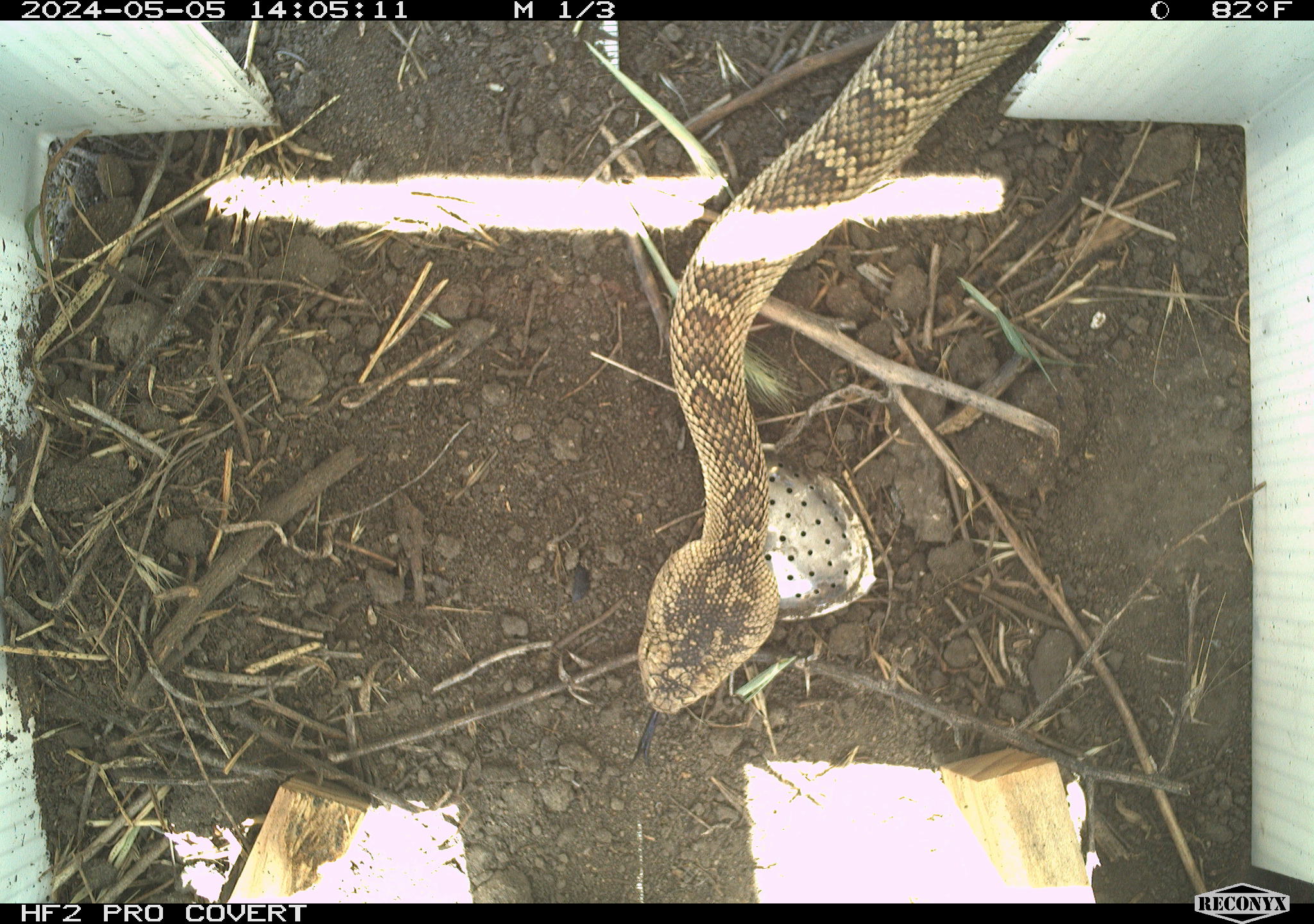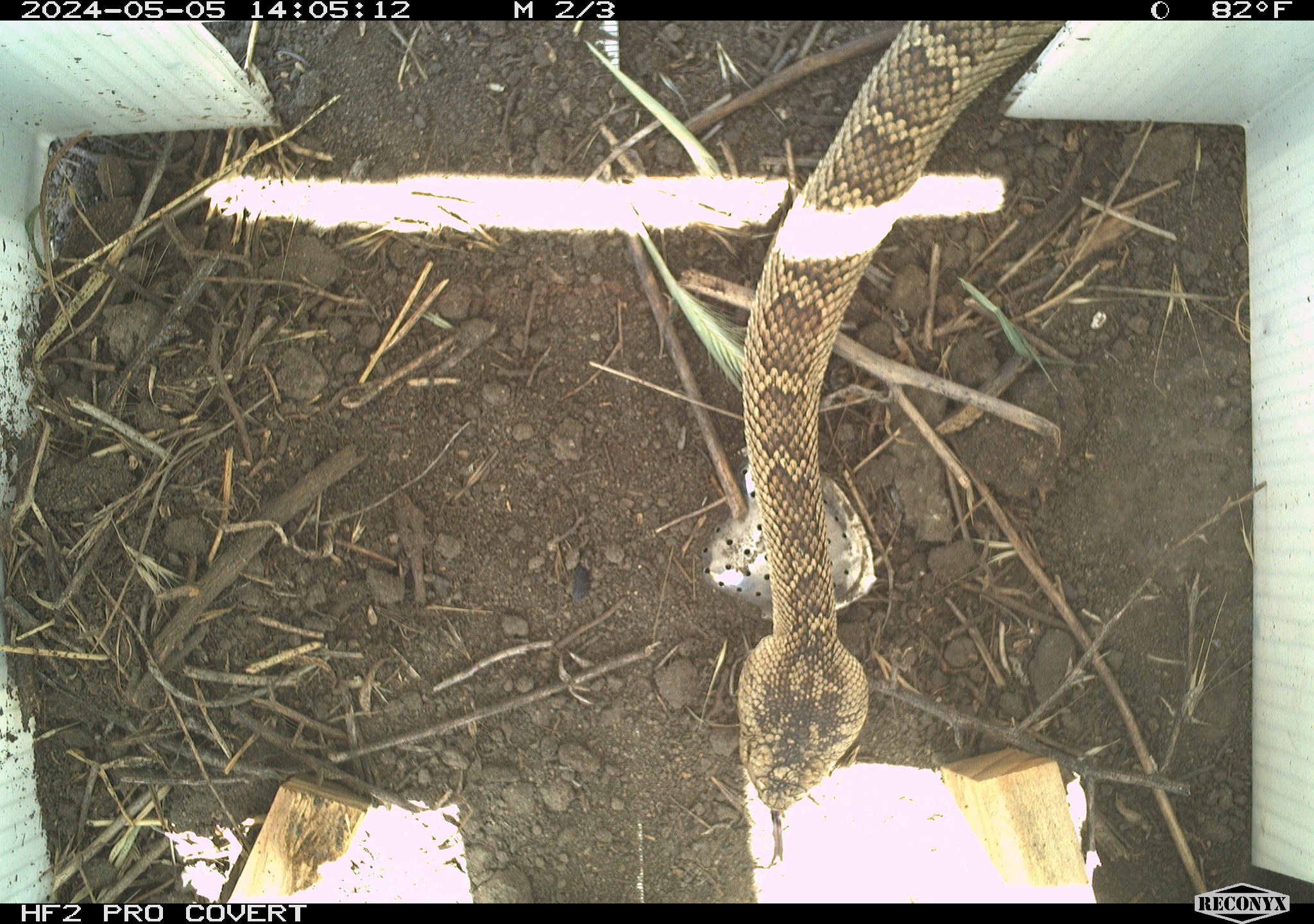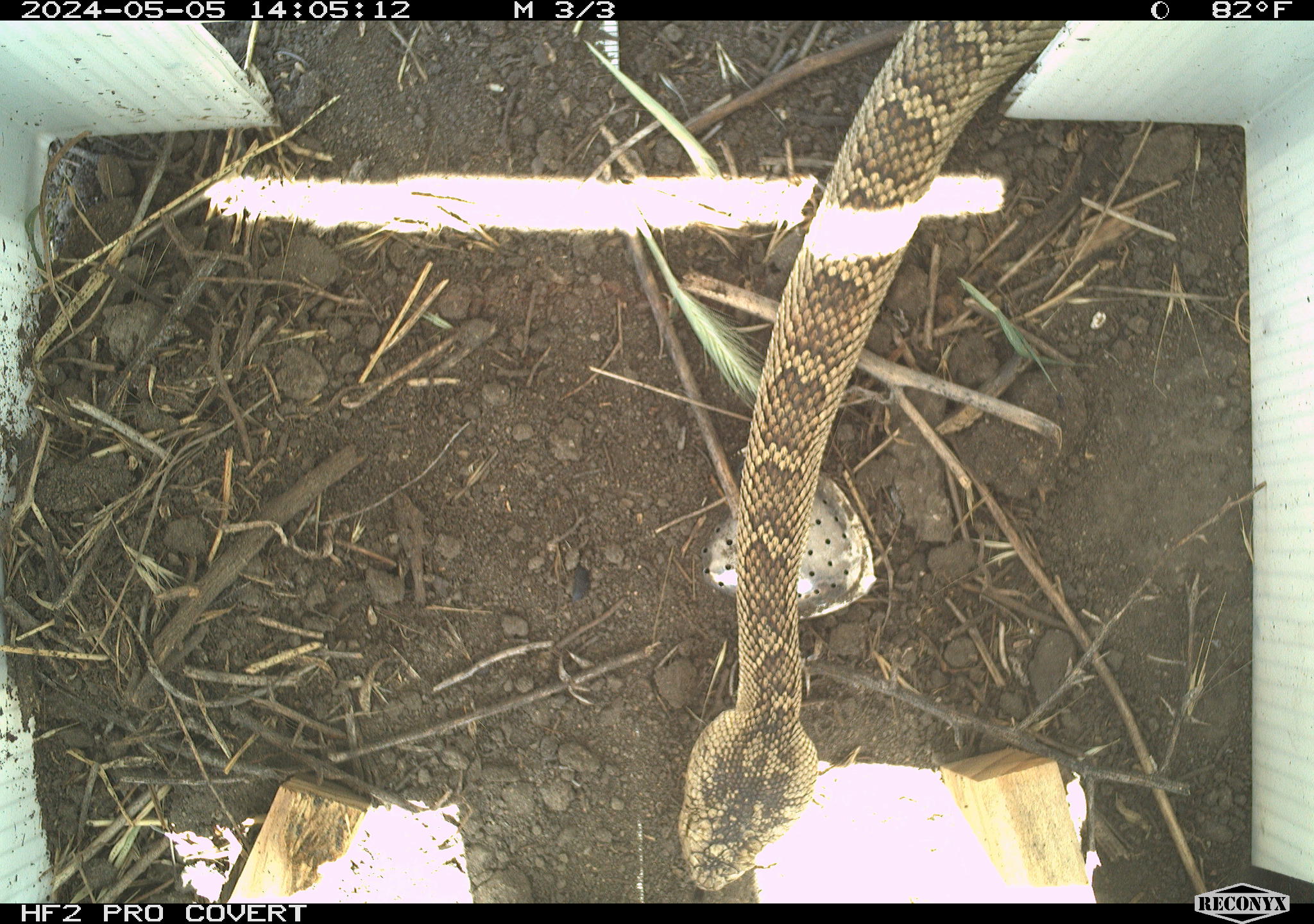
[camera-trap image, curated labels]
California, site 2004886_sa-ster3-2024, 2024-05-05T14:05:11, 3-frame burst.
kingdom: Animalia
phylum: Chordata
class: Reptilia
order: Squamata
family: Viperidae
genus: Crotalus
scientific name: Crotalus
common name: rattlers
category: crotalus species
Crotalus species (rattlers) (Crotalus).